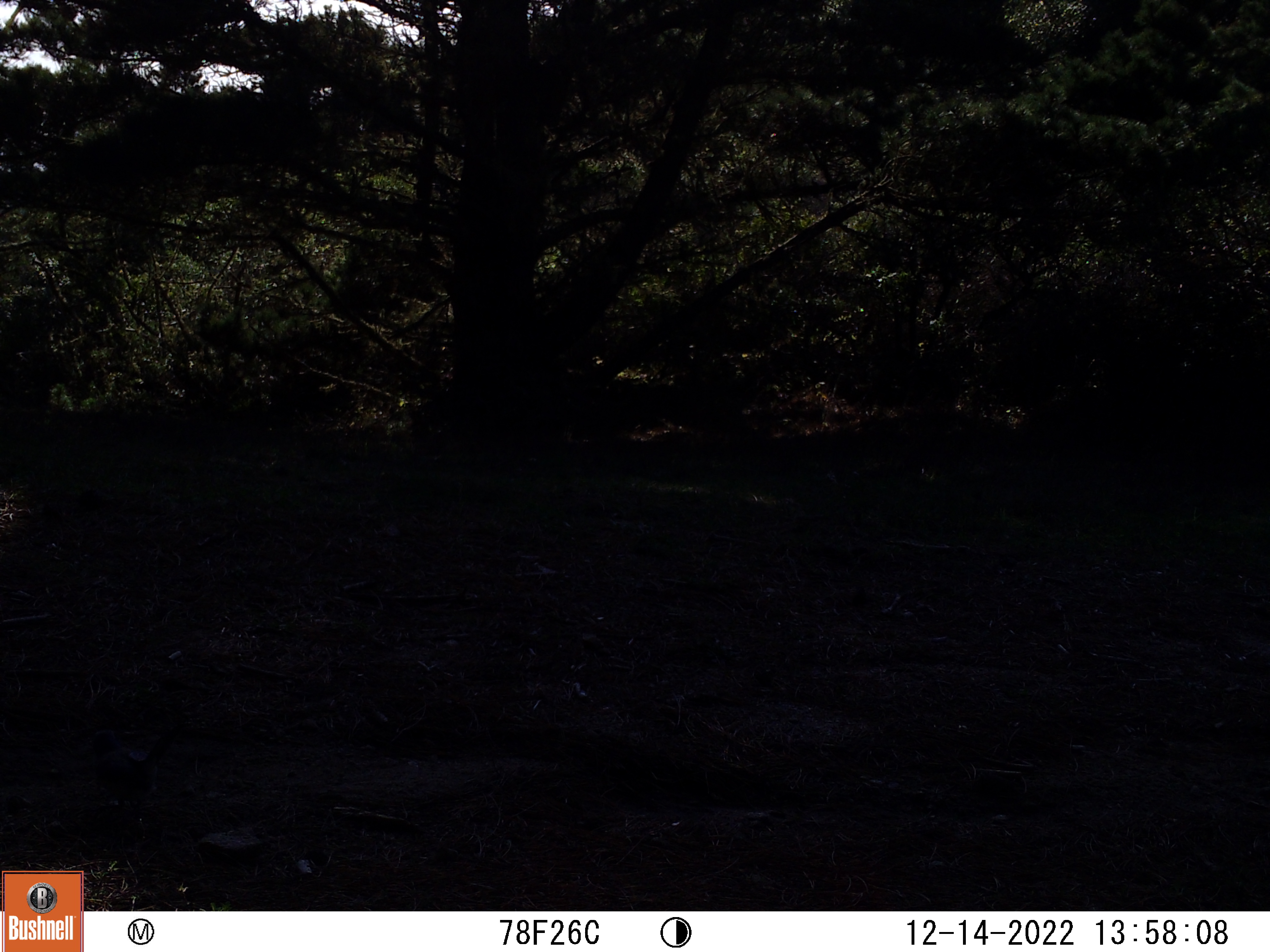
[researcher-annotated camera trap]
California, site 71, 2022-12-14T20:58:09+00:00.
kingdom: Animalia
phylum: Chordata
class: Aves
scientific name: Aves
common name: bird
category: unknown bird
Unknown bird (bird) (Aves).